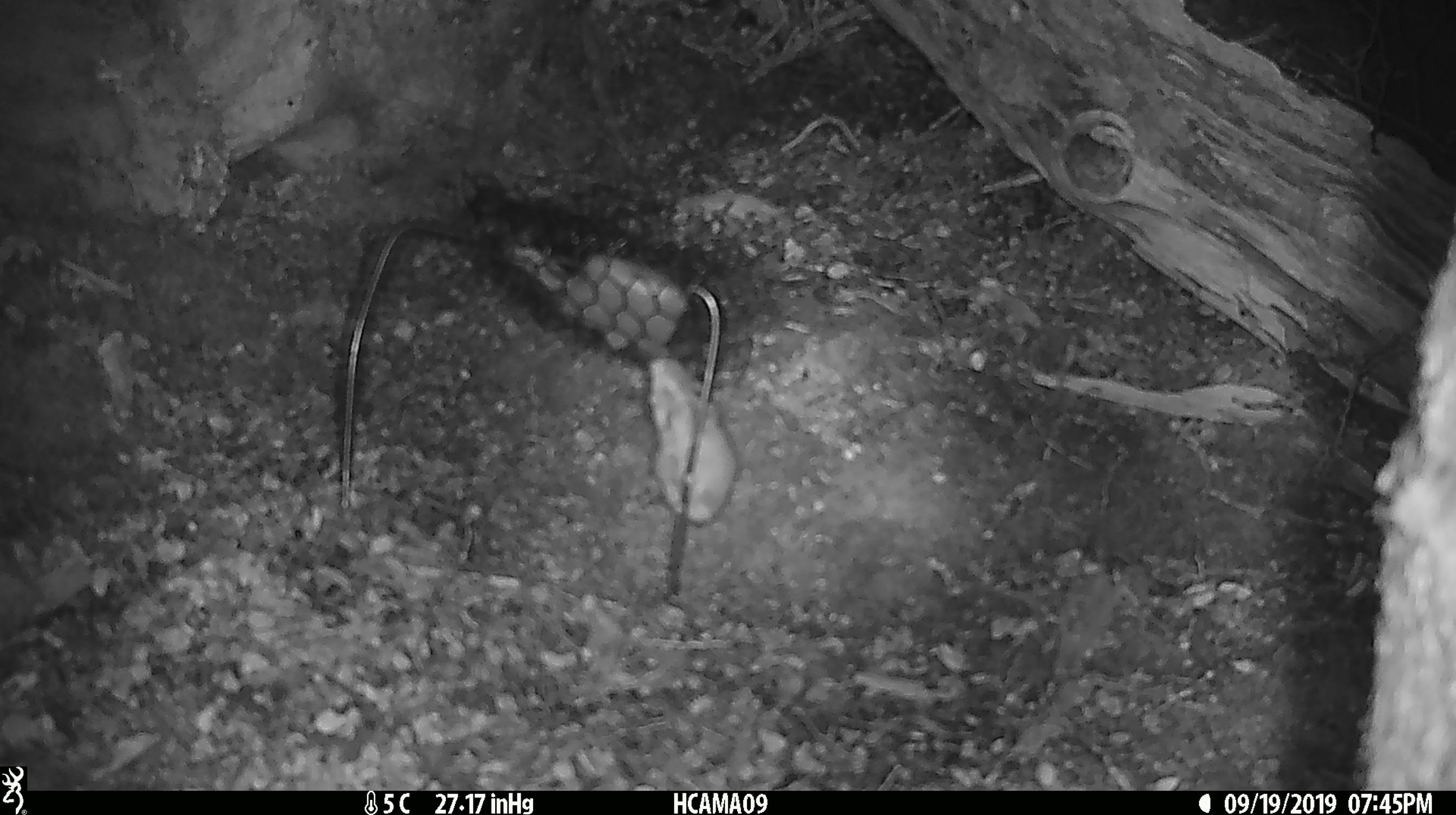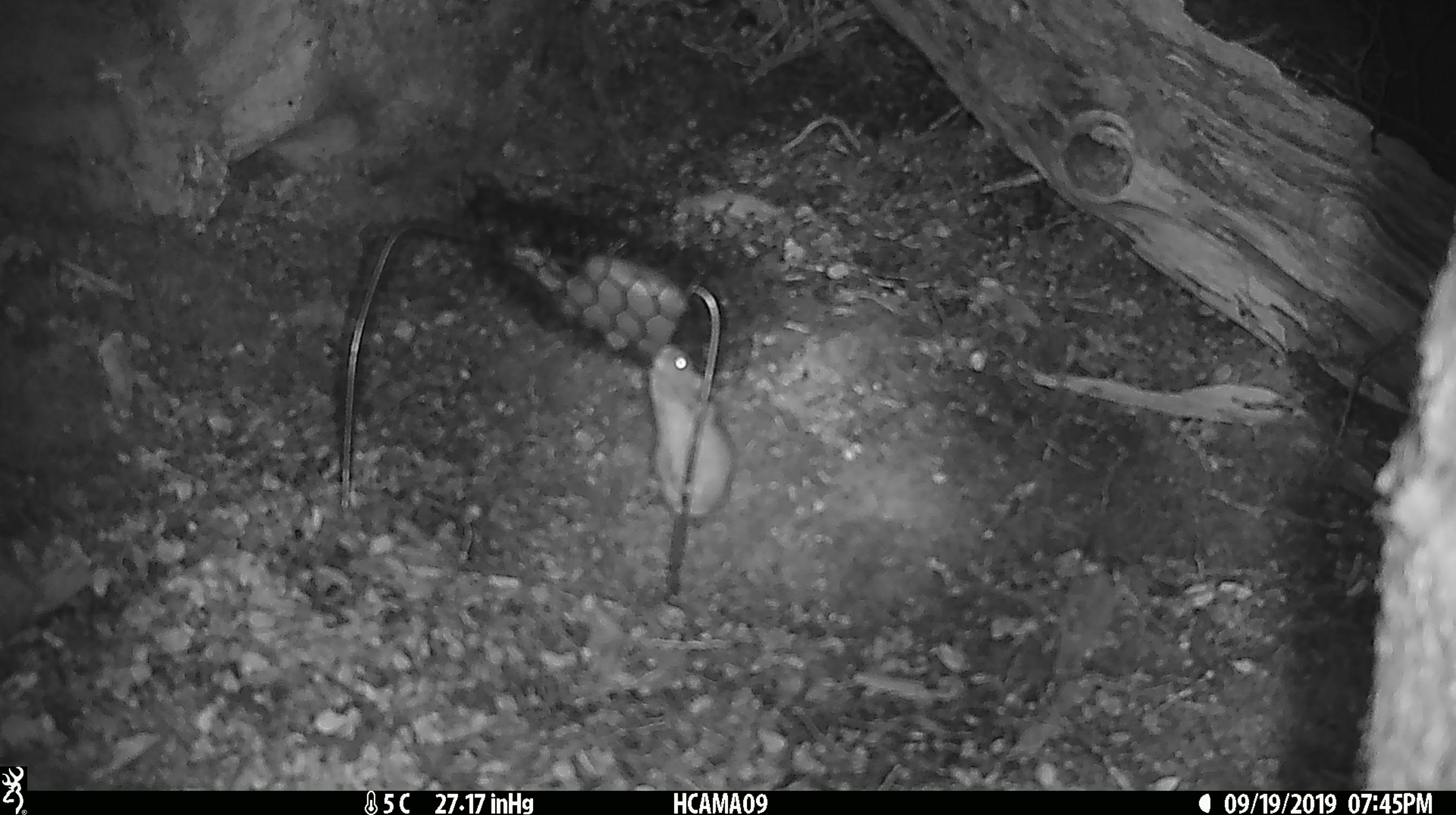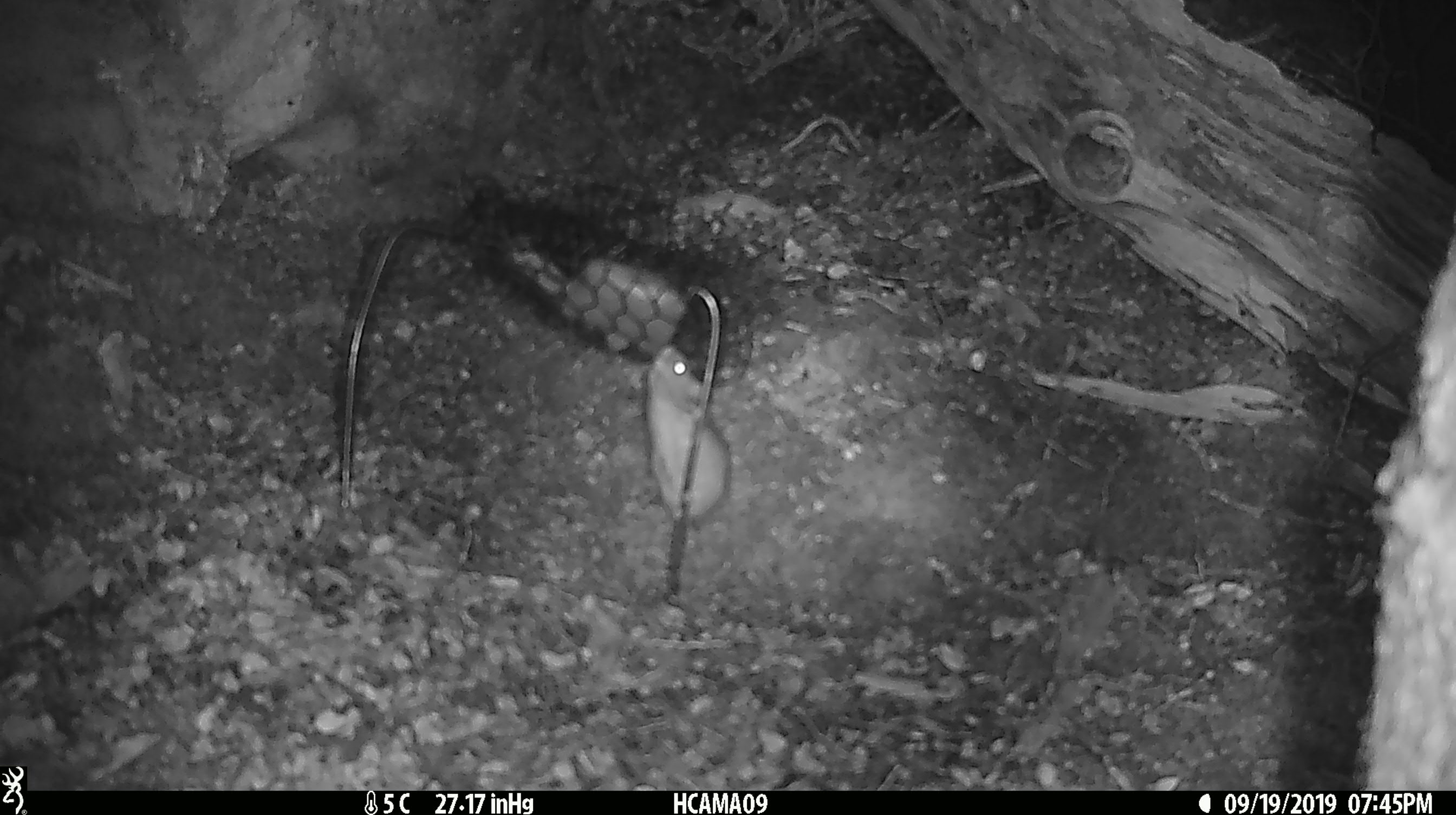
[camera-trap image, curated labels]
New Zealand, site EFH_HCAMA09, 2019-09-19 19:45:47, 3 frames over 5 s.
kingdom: Animalia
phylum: Chordata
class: Mammalia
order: Rodentia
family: Muridae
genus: Mus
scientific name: Mus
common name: mouse